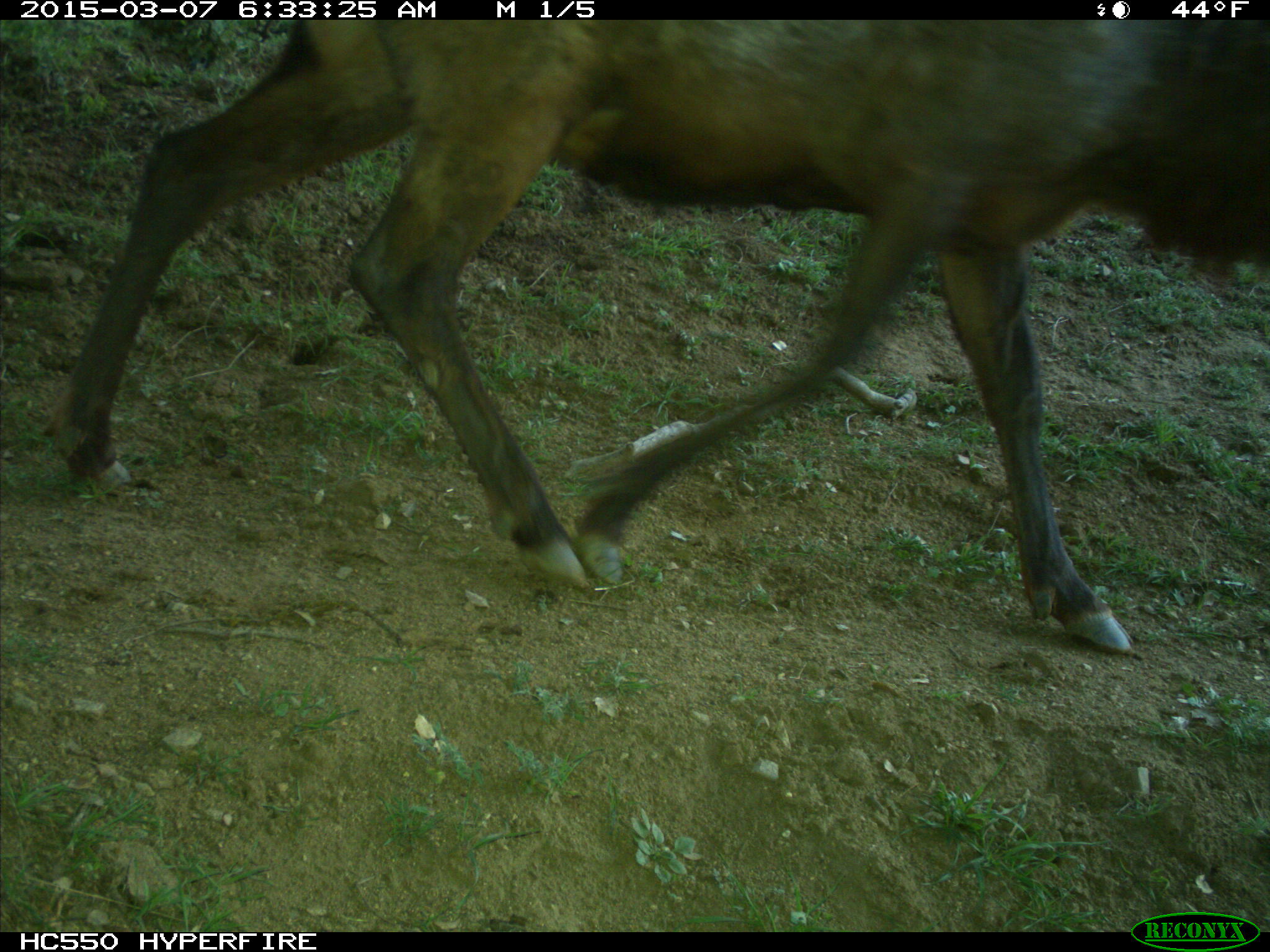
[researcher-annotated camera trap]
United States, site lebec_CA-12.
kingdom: Animalia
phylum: Chordata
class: Mammalia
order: Artiodactyla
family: Cervidae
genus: Cervus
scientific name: Cervus canadensis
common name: elk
Cervus canadensis (elk).